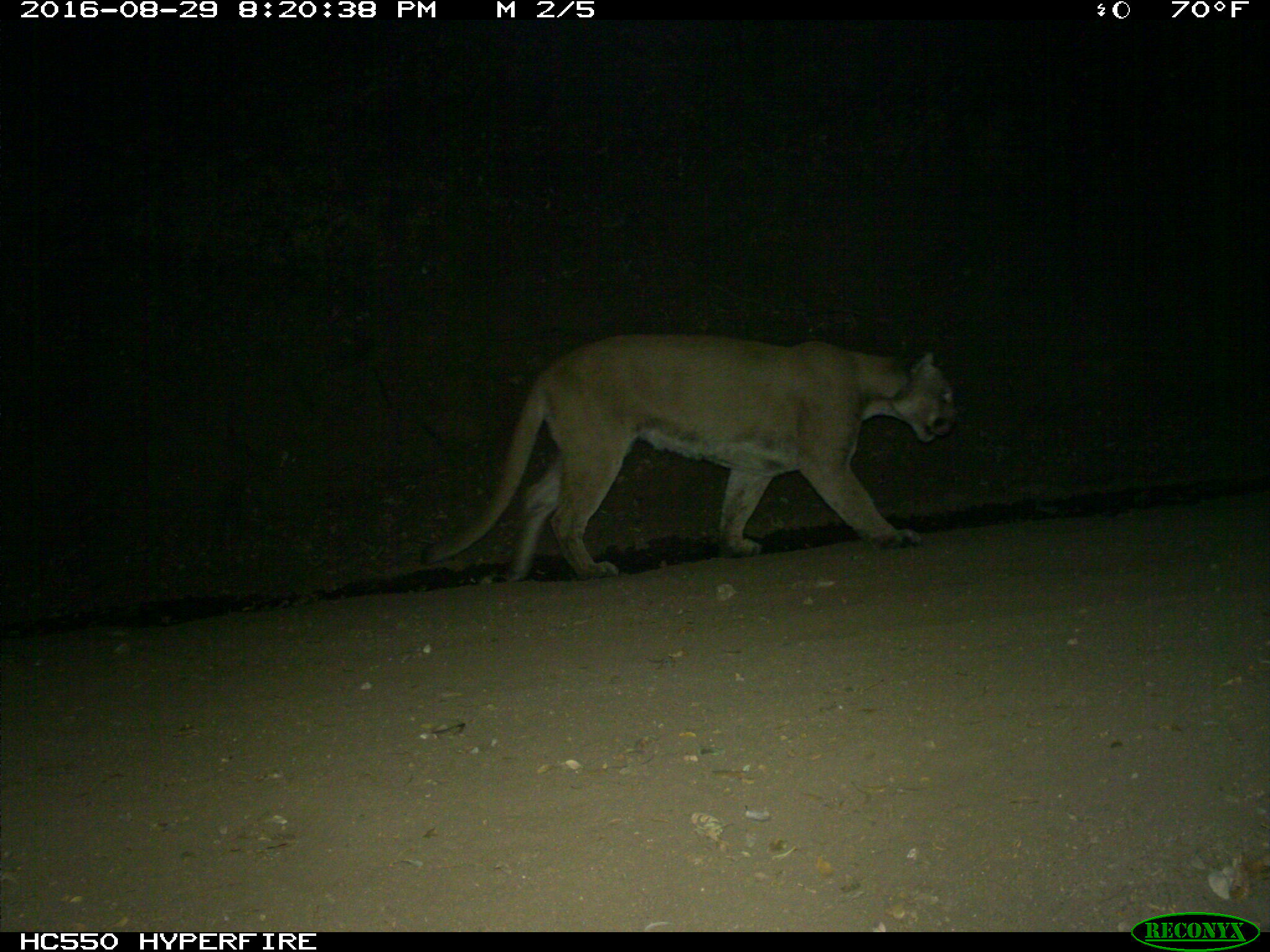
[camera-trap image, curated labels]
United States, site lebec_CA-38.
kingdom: Animalia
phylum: Chordata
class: Mammalia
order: Carnivora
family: Felidae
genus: Puma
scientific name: Puma concolor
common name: mountain lion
Puma concolor (mountain lion).